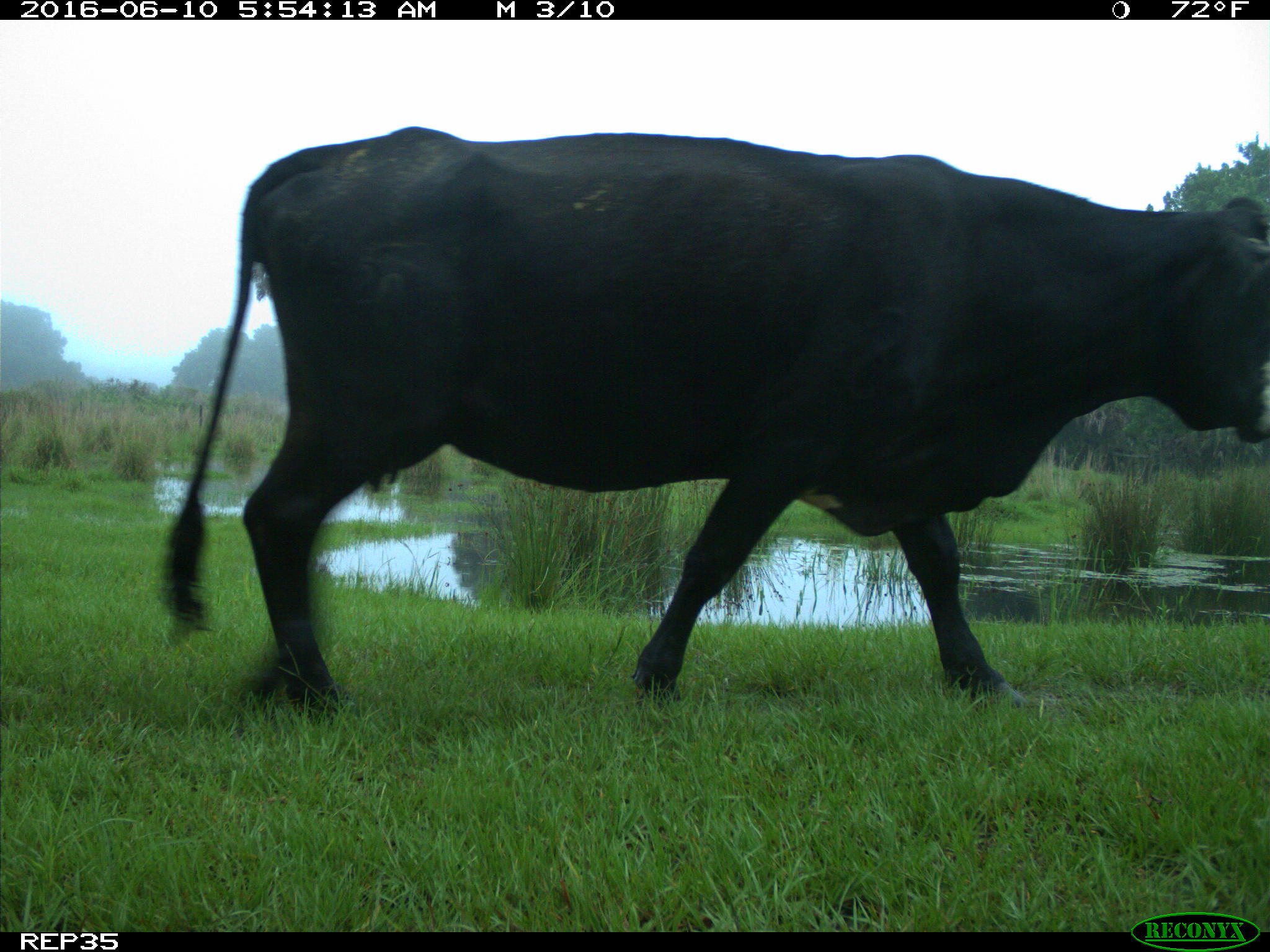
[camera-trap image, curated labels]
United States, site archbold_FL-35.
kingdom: Animalia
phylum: Chordata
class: Mammalia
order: Artiodactyla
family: Bovidae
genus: Bos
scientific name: Bos taurus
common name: domestic cow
Bos taurus (domestic cow).